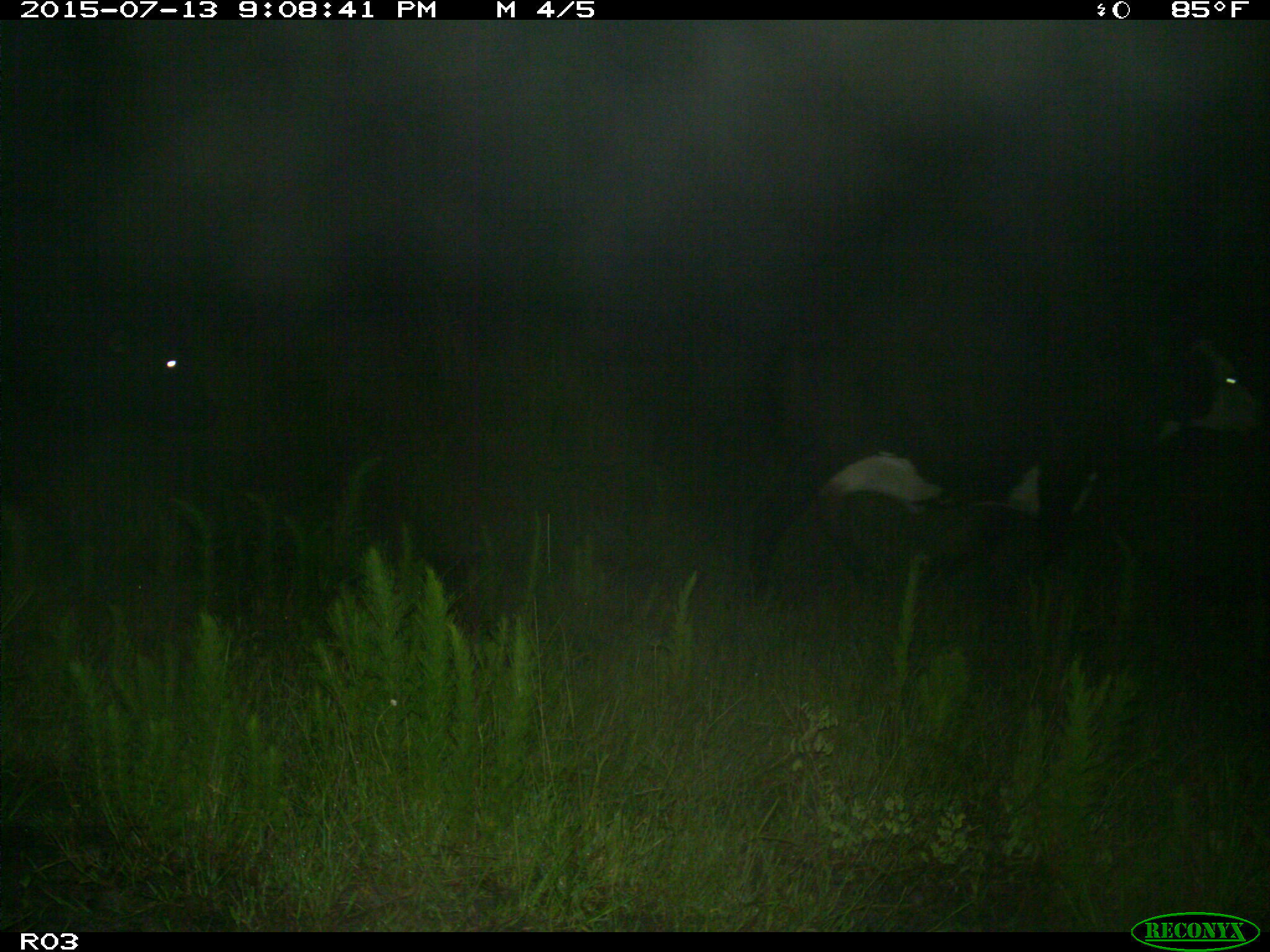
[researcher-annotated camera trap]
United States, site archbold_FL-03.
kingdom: Animalia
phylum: Chordata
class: Mammalia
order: Artiodactyla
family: Bovidae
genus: Bos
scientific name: Bos taurus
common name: domestic cow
Bos taurus (domestic cow).